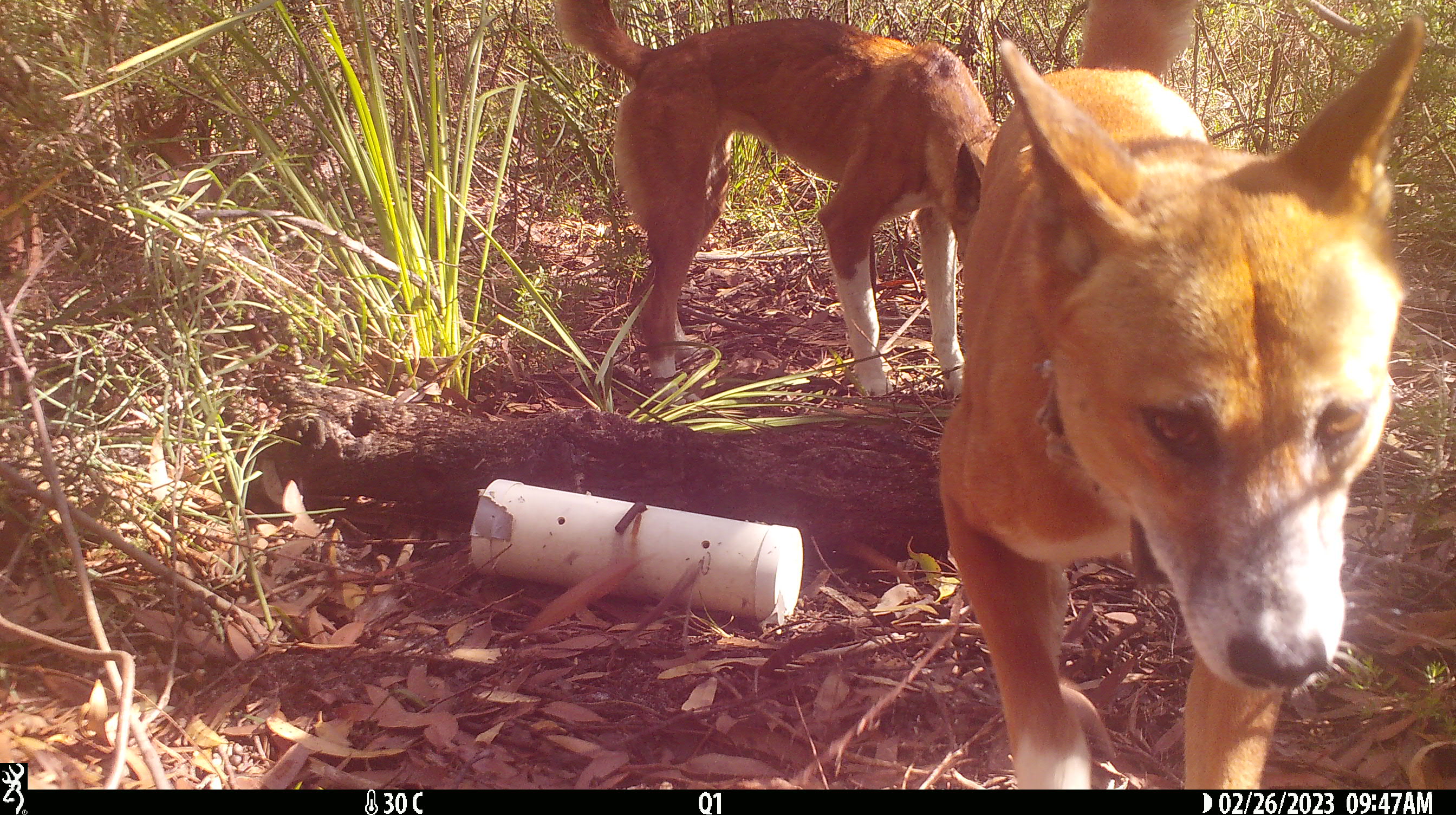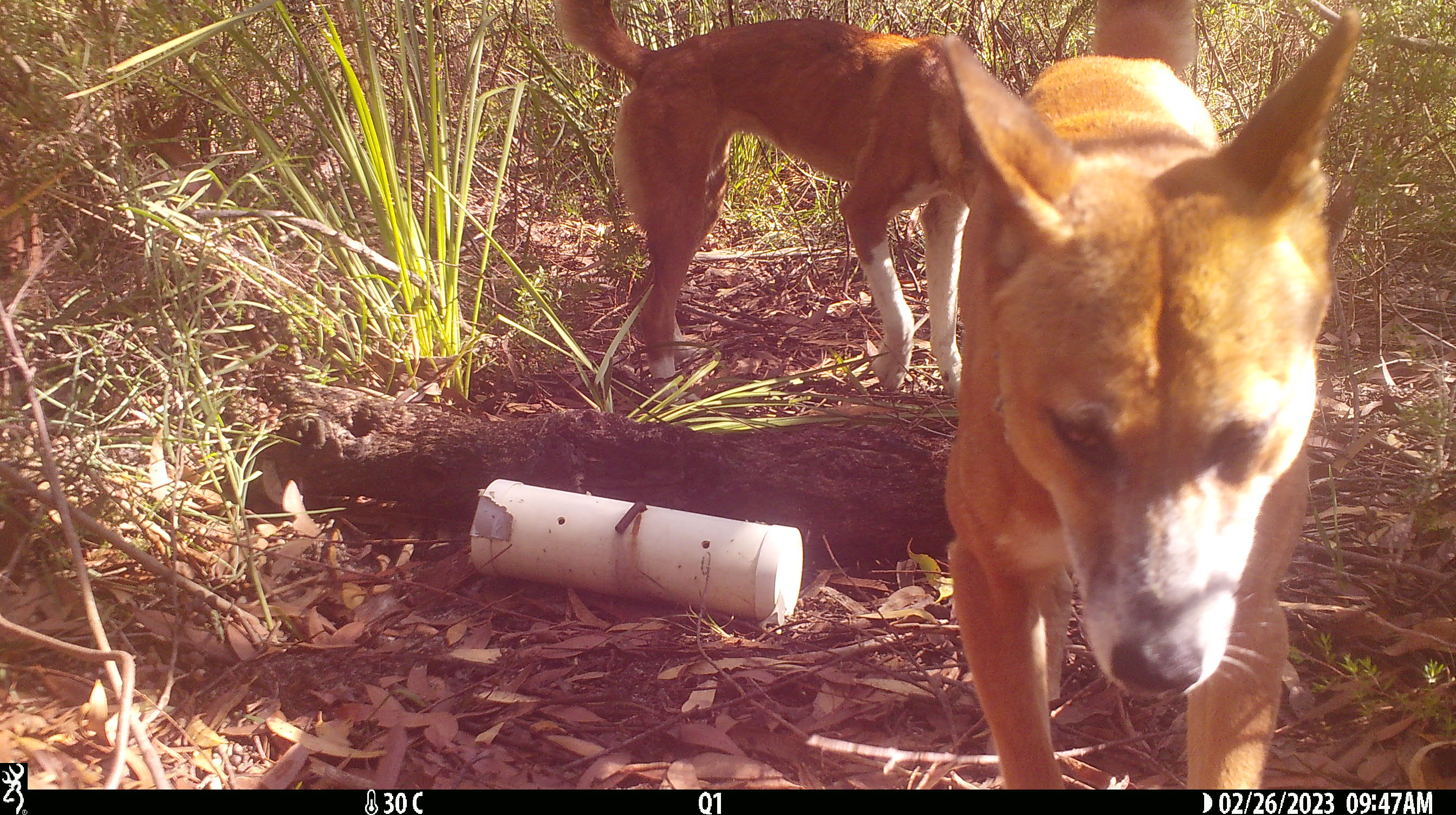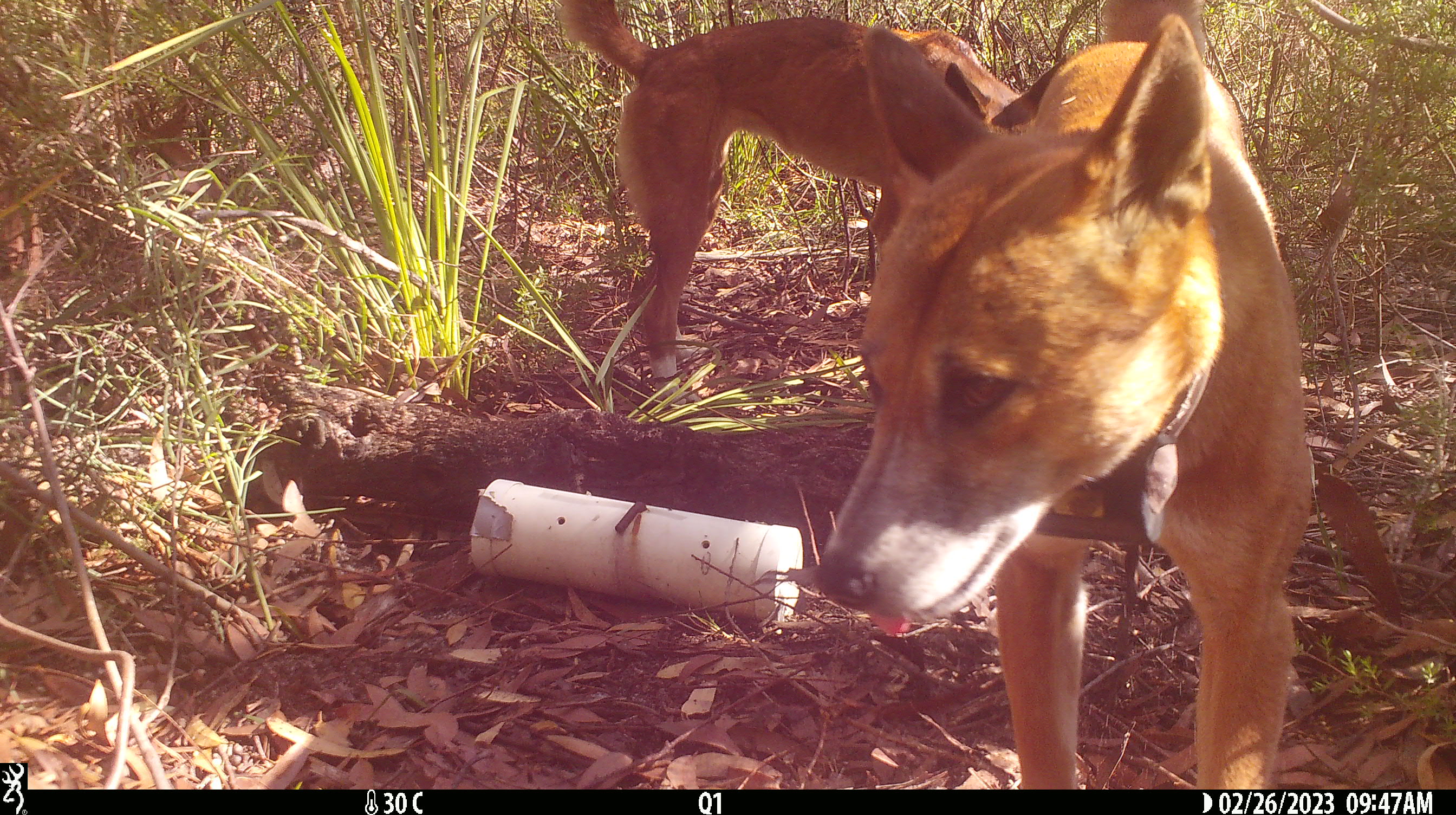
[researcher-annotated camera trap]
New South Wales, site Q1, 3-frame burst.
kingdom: Animalia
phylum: Chordata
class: Mammalia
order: Carnivora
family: Canidae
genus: Canis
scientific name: Canis familiaris dingo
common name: dingo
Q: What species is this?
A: Dingo (Canis familiaris dingo).